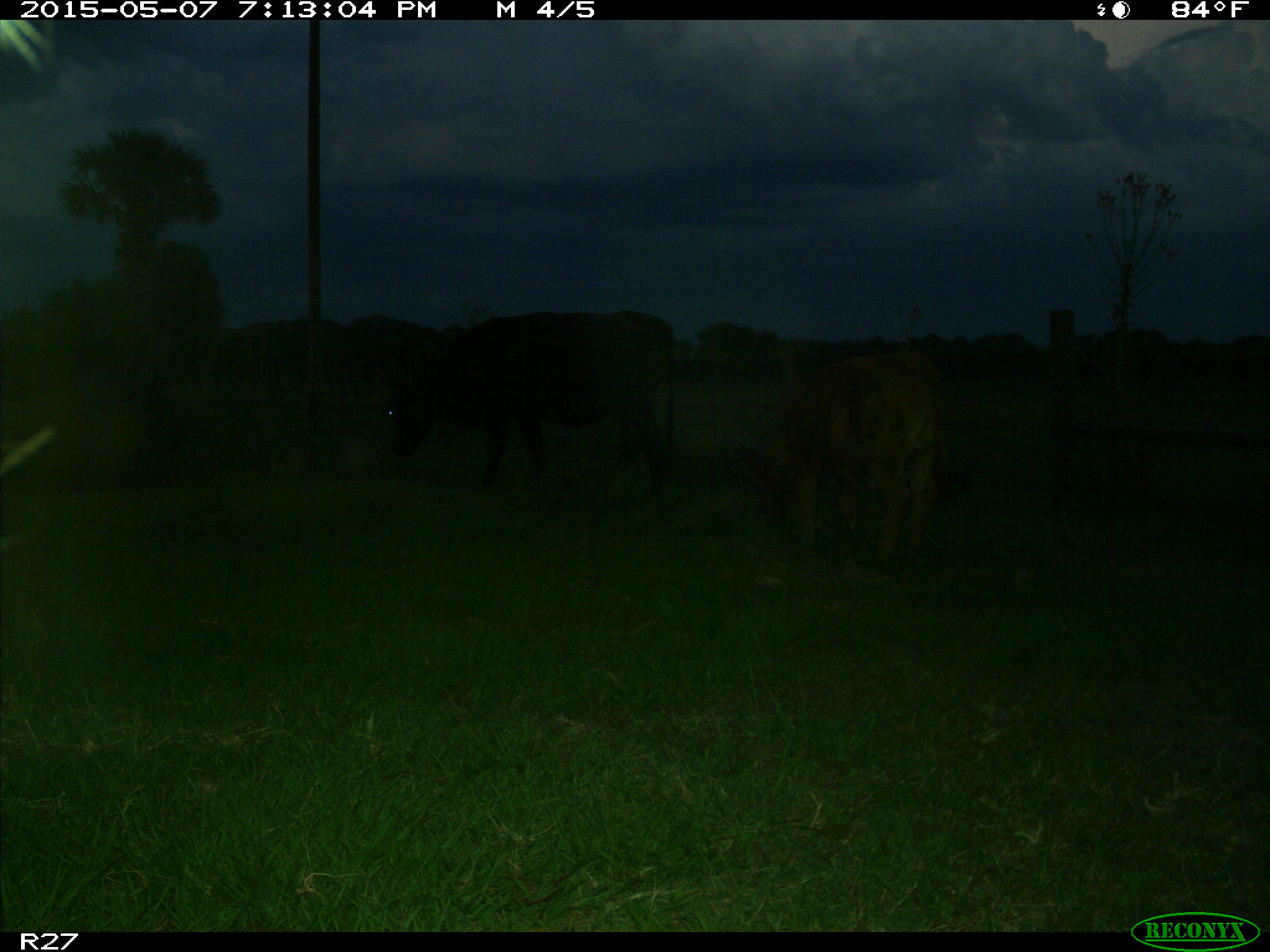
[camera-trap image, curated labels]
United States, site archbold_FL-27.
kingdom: Animalia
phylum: Chordata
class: Mammalia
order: Artiodactyla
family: Bovidae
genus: Bos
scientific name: Bos taurus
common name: domestic cow